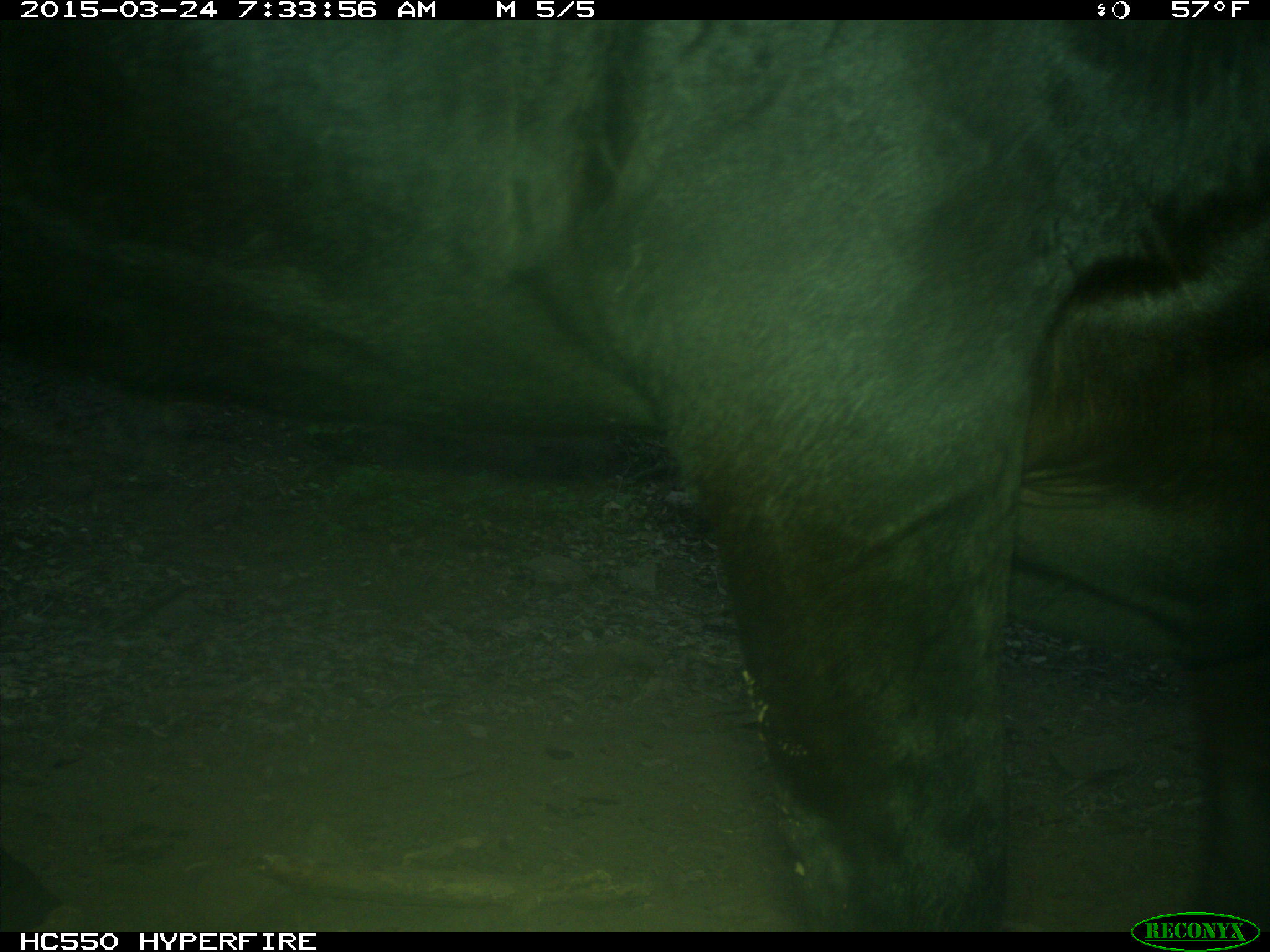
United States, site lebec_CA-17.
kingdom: Animalia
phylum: Chordata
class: Mammalia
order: Artiodactyla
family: Bovidae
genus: Bos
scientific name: Bos taurus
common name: domestic cow